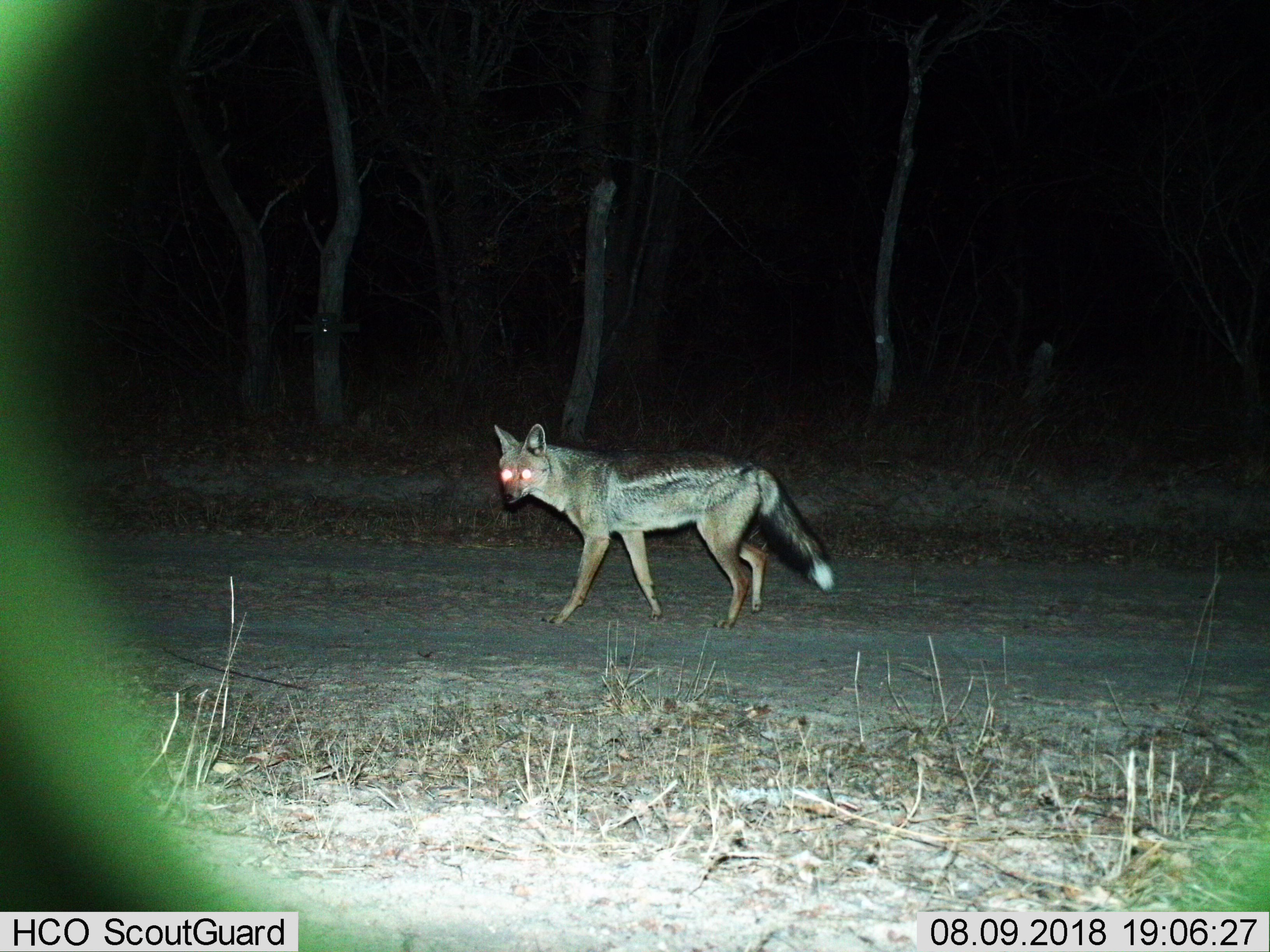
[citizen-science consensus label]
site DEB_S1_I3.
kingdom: Animalia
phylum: Chordata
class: Mammalia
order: Carnivora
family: Canidae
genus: Lupulella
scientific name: Lupulella mesomelas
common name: black-backed jackal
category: jackalblackbacked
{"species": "jackalblackbacked (black-backed jackal) (Lupulella mesomelas)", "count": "1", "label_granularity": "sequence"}